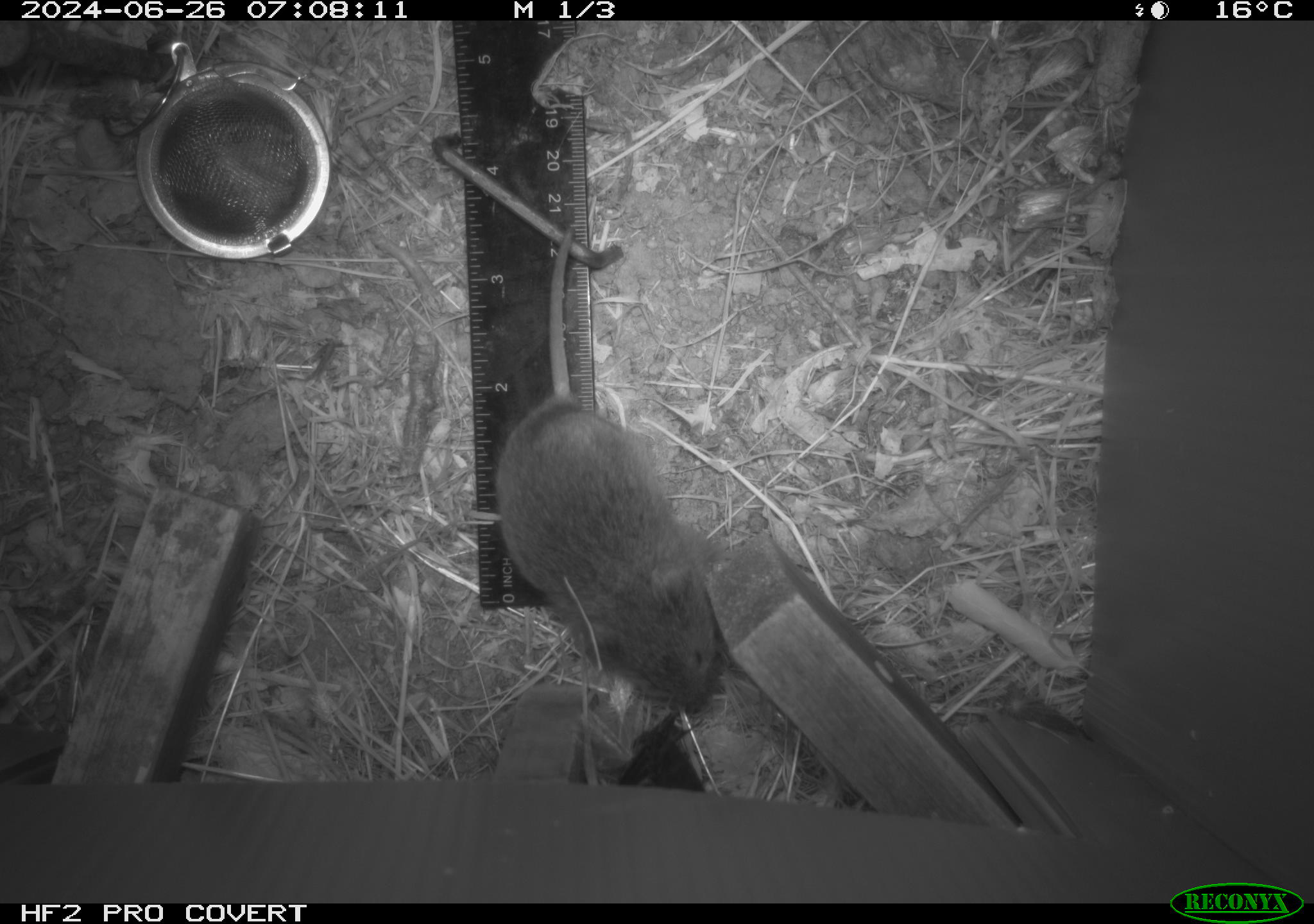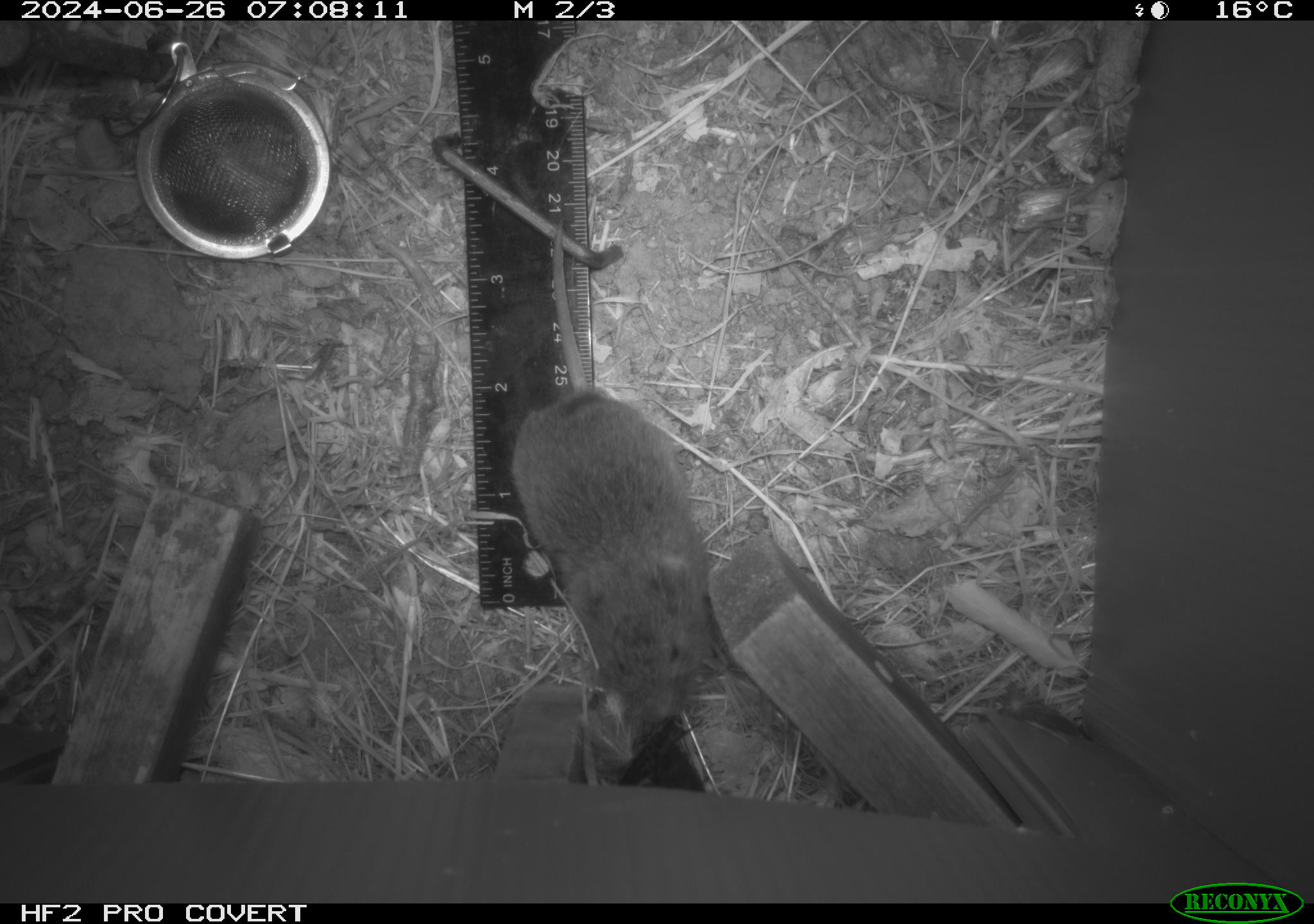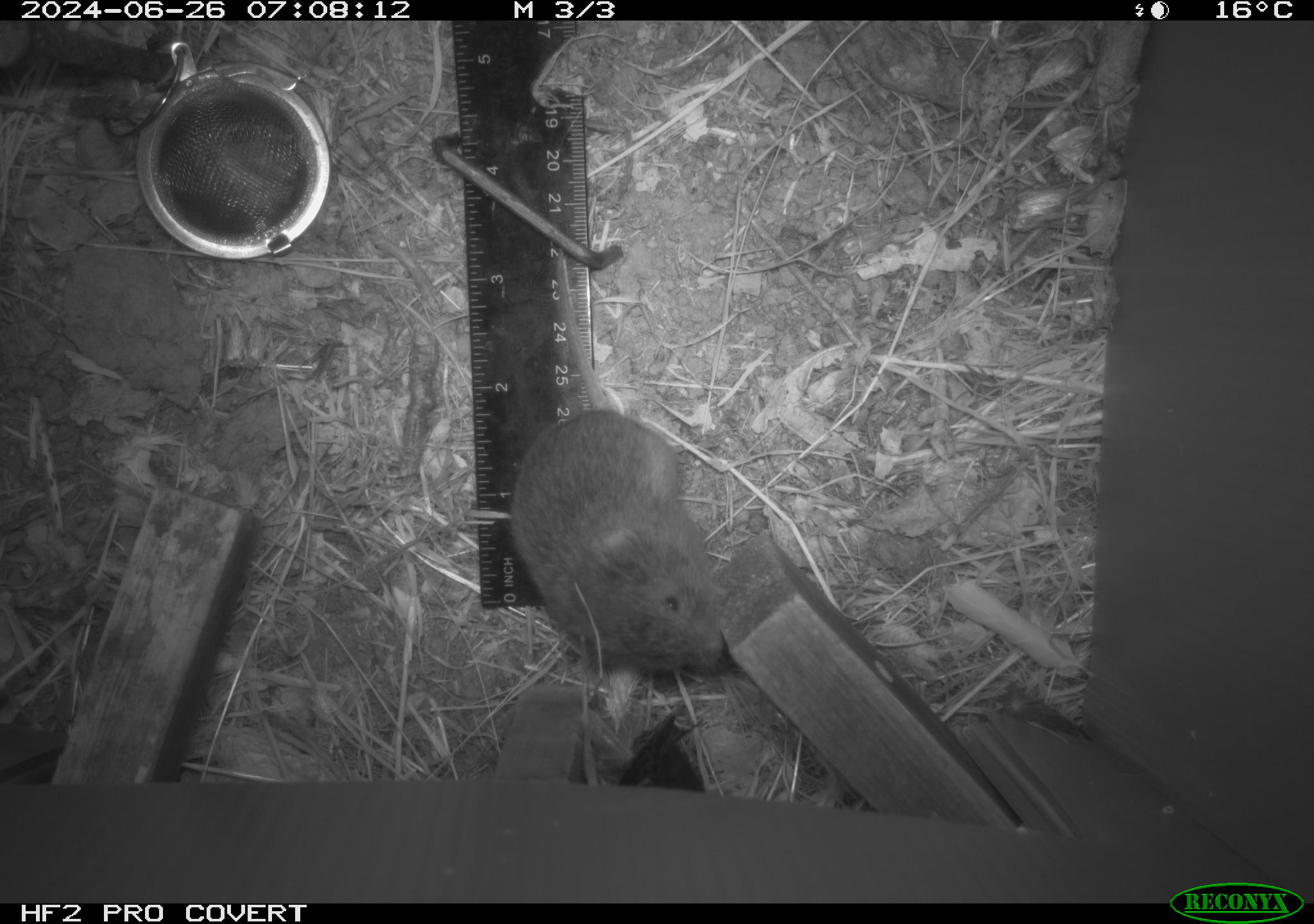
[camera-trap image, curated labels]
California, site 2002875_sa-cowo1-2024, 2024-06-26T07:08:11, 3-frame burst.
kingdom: Animalia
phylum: Chordata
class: Mammalia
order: Rodentia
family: Cricetidae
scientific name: Arvicolinae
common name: voles, lemmings, and muskrats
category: arvicolinae subfamily